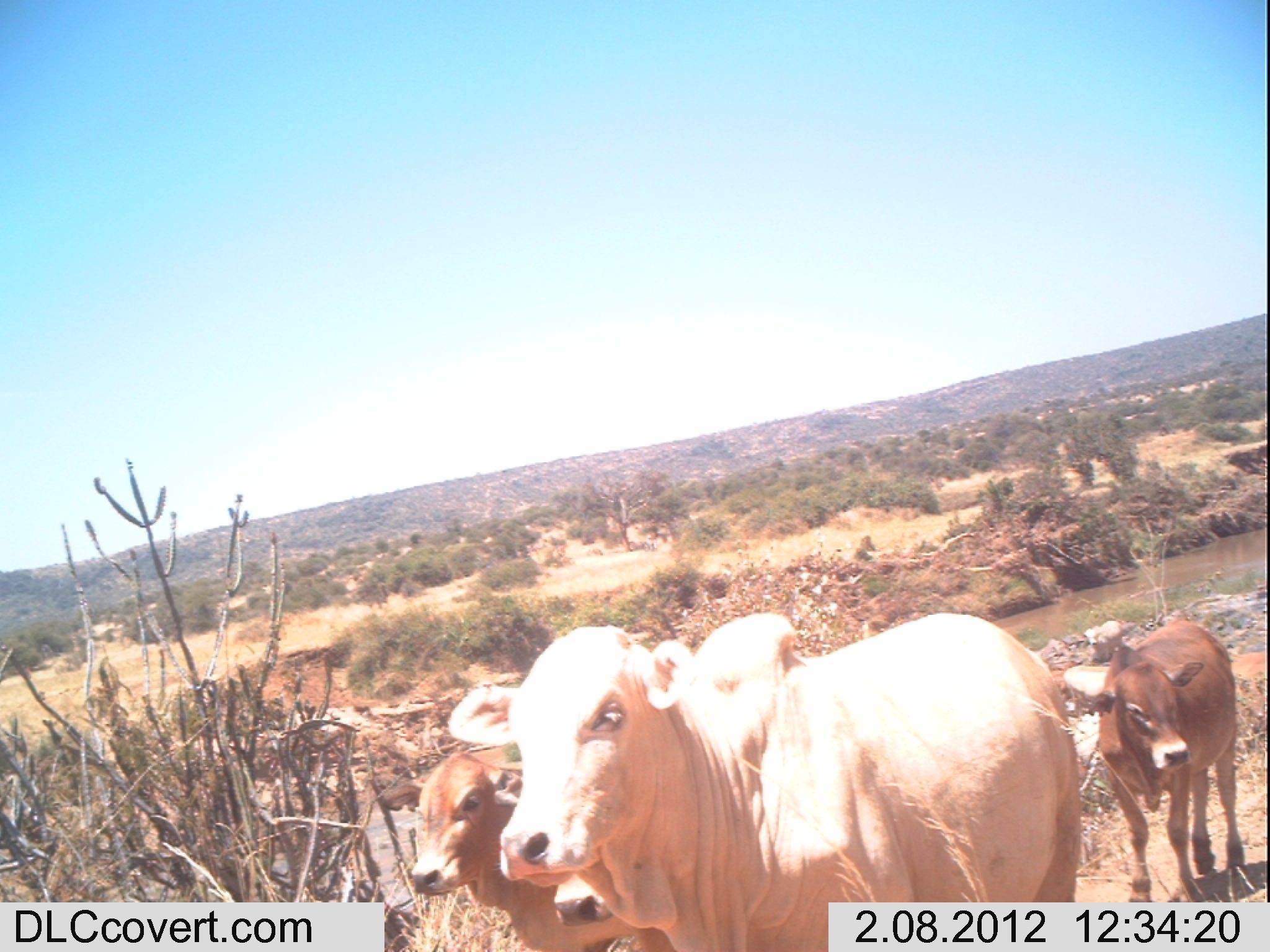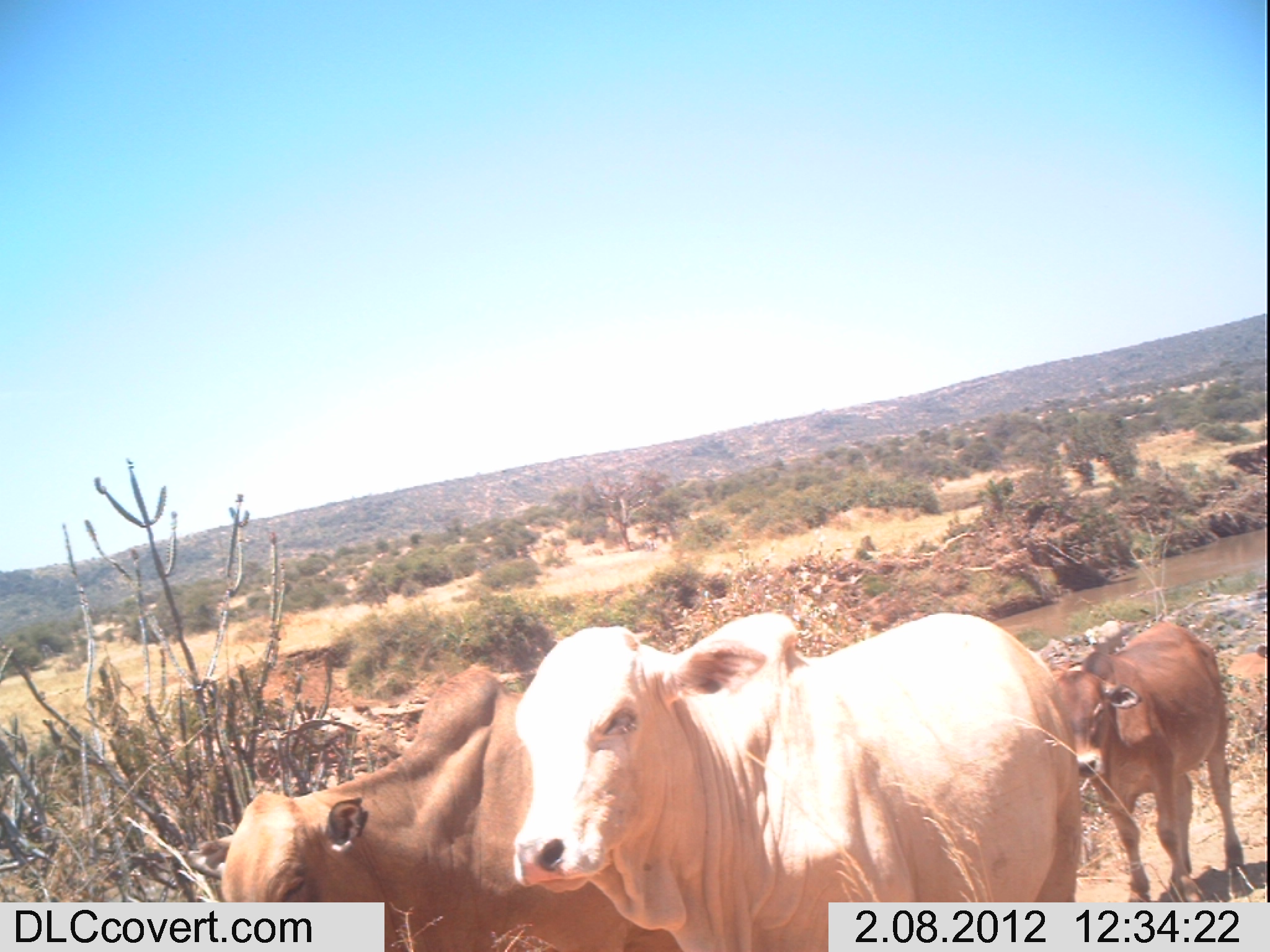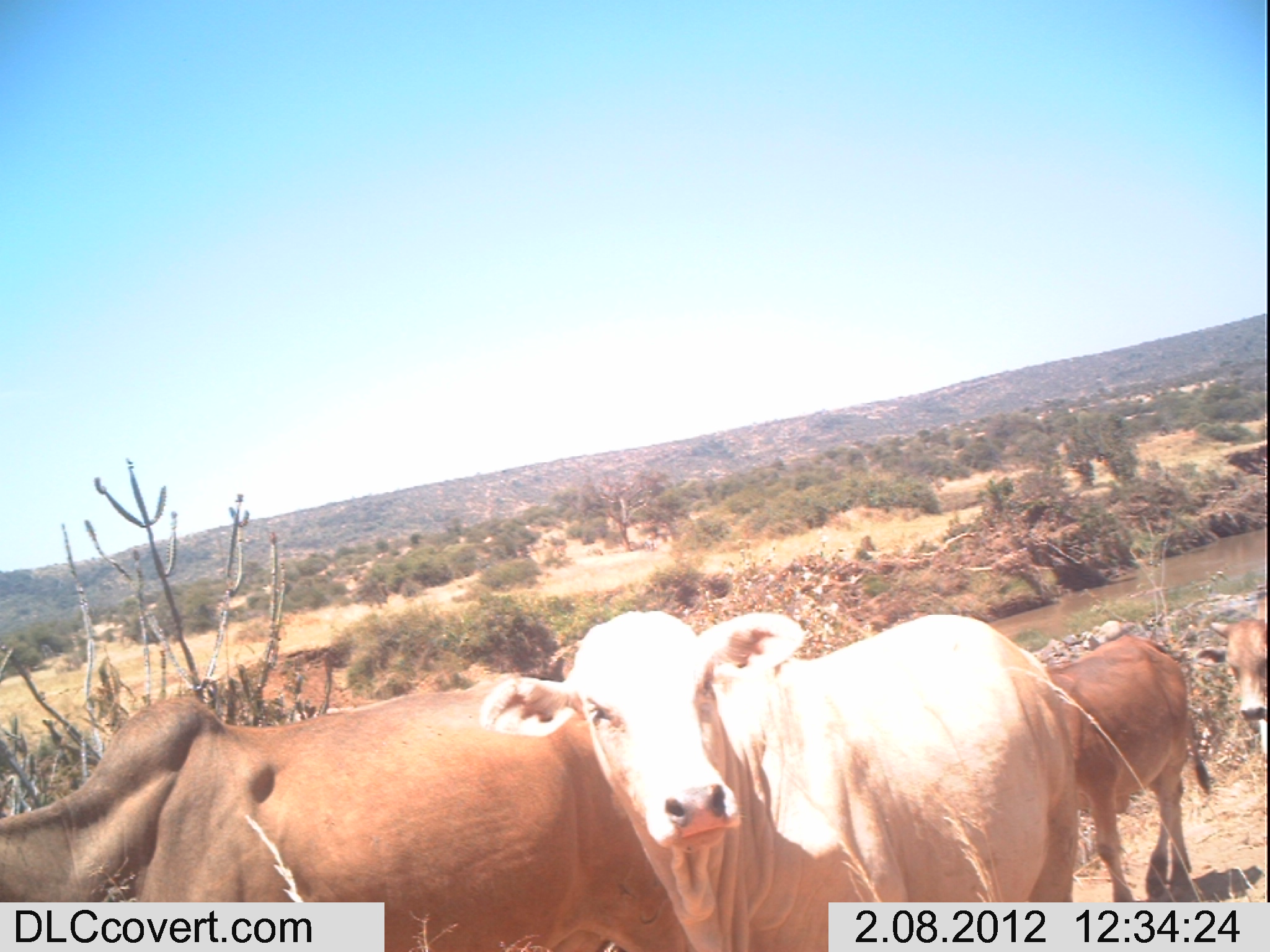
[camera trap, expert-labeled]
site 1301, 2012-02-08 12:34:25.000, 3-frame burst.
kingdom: Animalia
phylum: Chordata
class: Mammalia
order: Artiodactyla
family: Bovidae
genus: Bos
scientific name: Bos taurus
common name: domestic cattle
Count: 5.